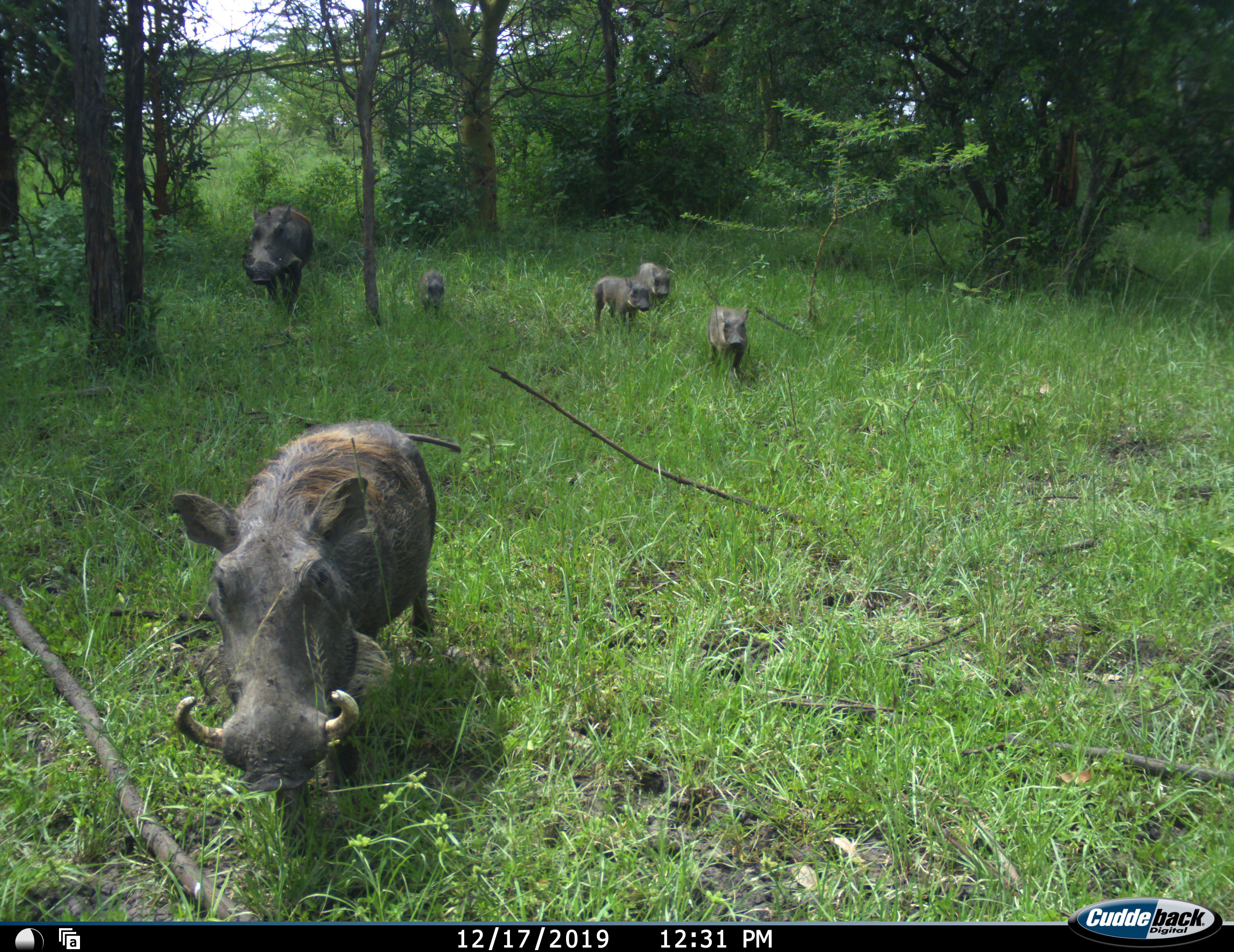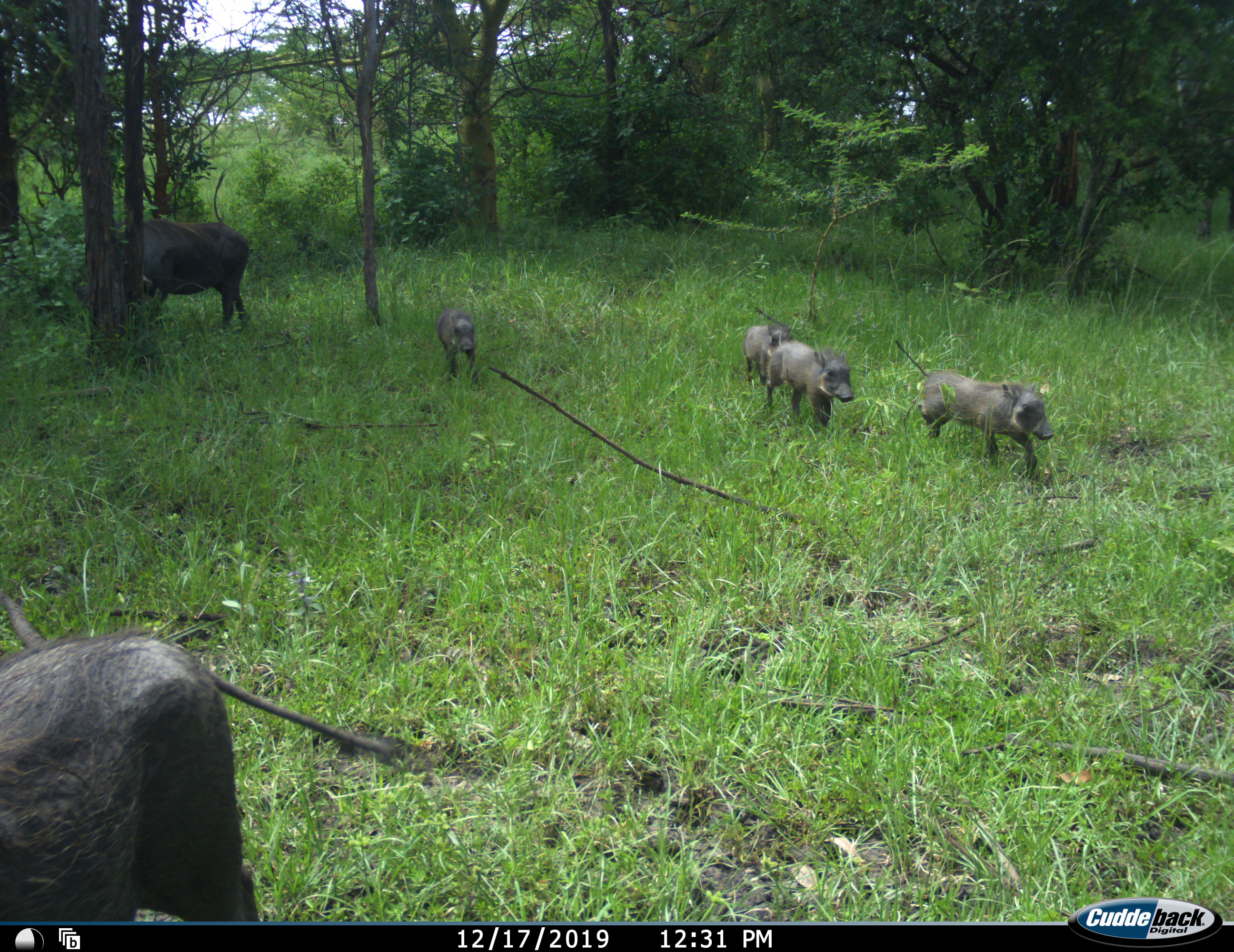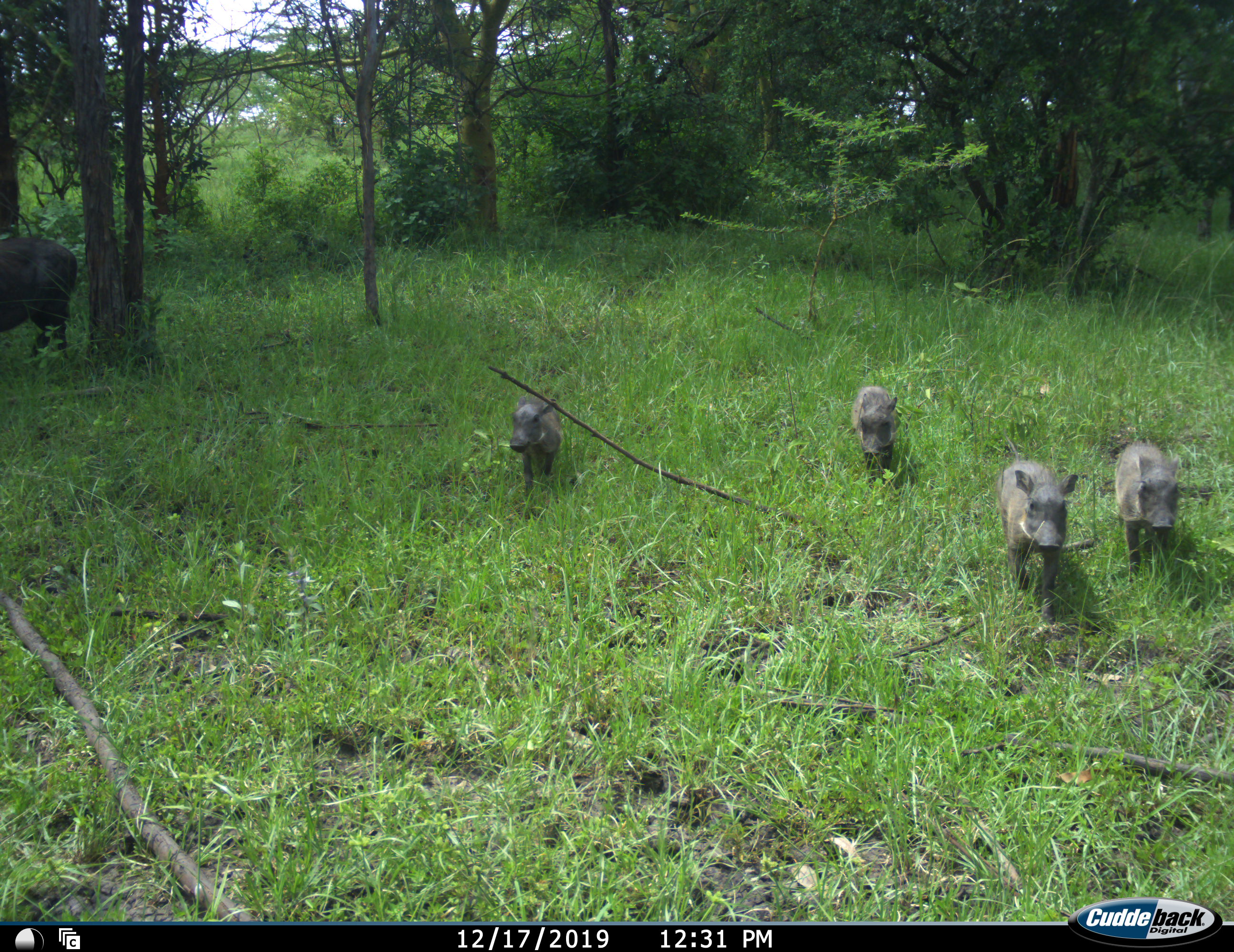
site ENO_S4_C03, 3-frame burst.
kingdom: Animalia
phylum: Chordata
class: Mammalia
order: Artiodactyla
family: Suidae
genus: Phacochoerus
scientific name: Phacochoerus africanus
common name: warthog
Warthog (Phacochoerus africanus), count 6. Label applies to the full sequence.